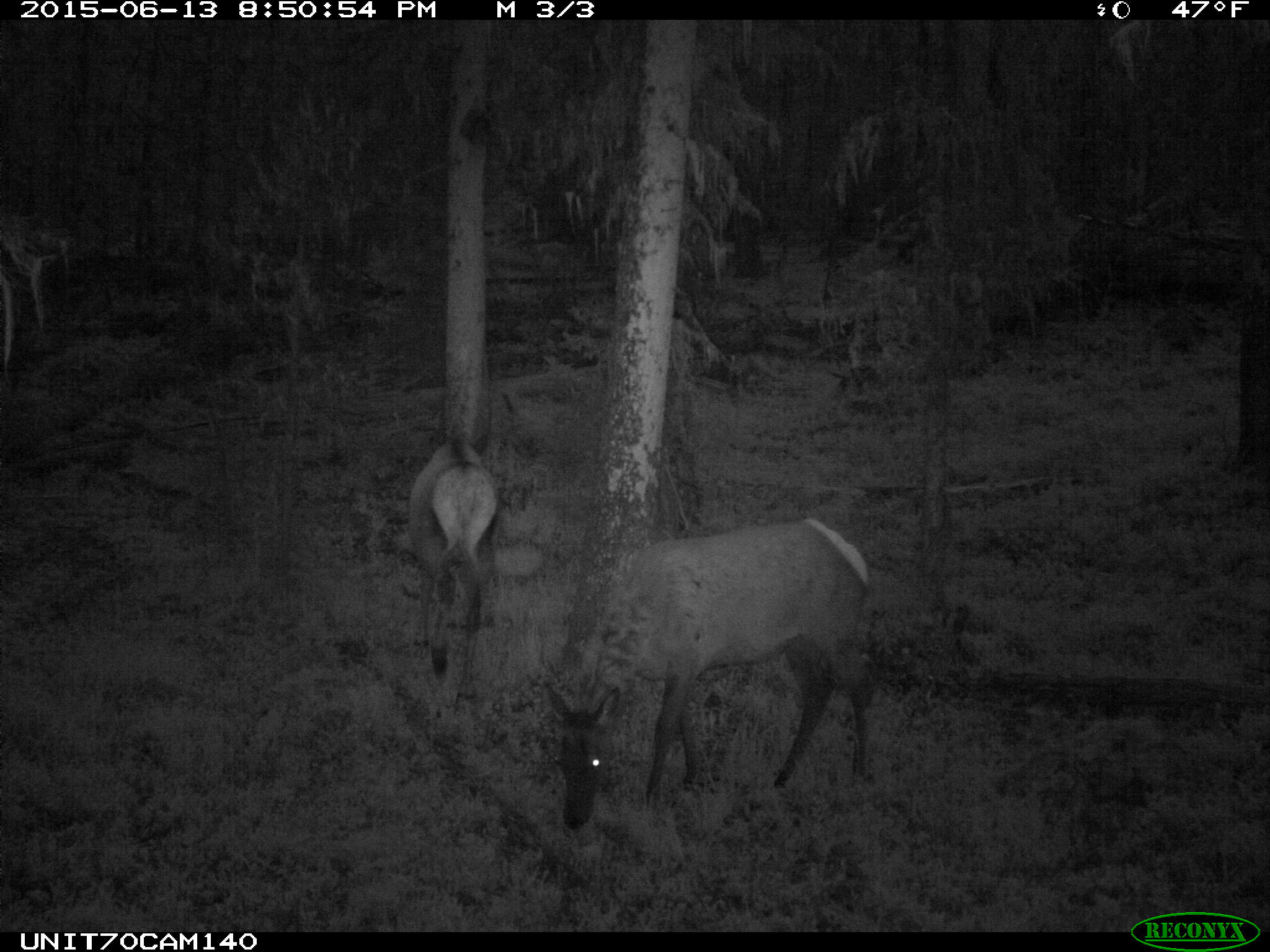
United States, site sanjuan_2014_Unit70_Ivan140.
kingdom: Animalia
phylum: Chordata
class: Mammalia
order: Artiodactyla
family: Cervidae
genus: Cervus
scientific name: Cervus elaphus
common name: red deer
Cervus elaphus (red deer).